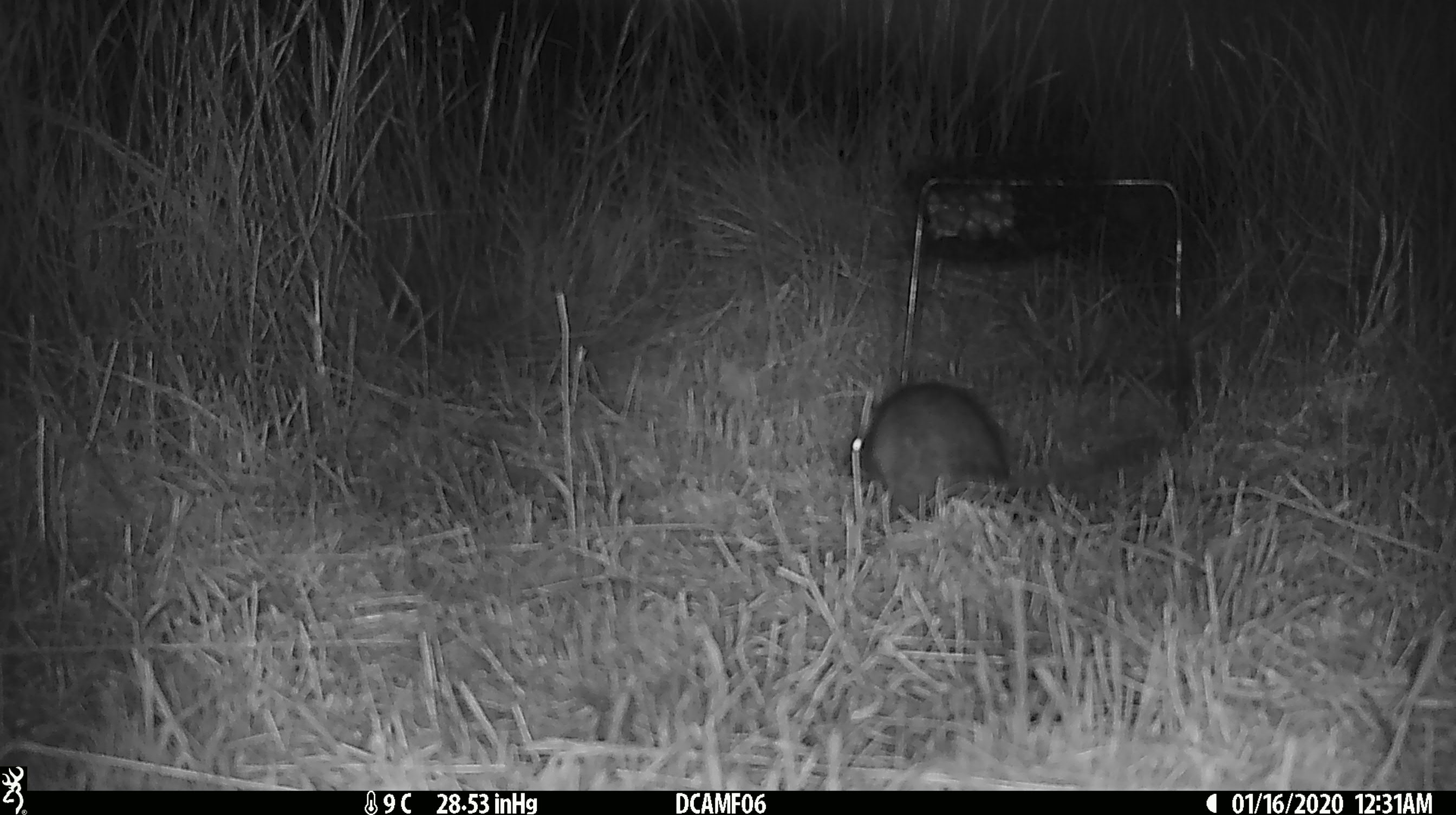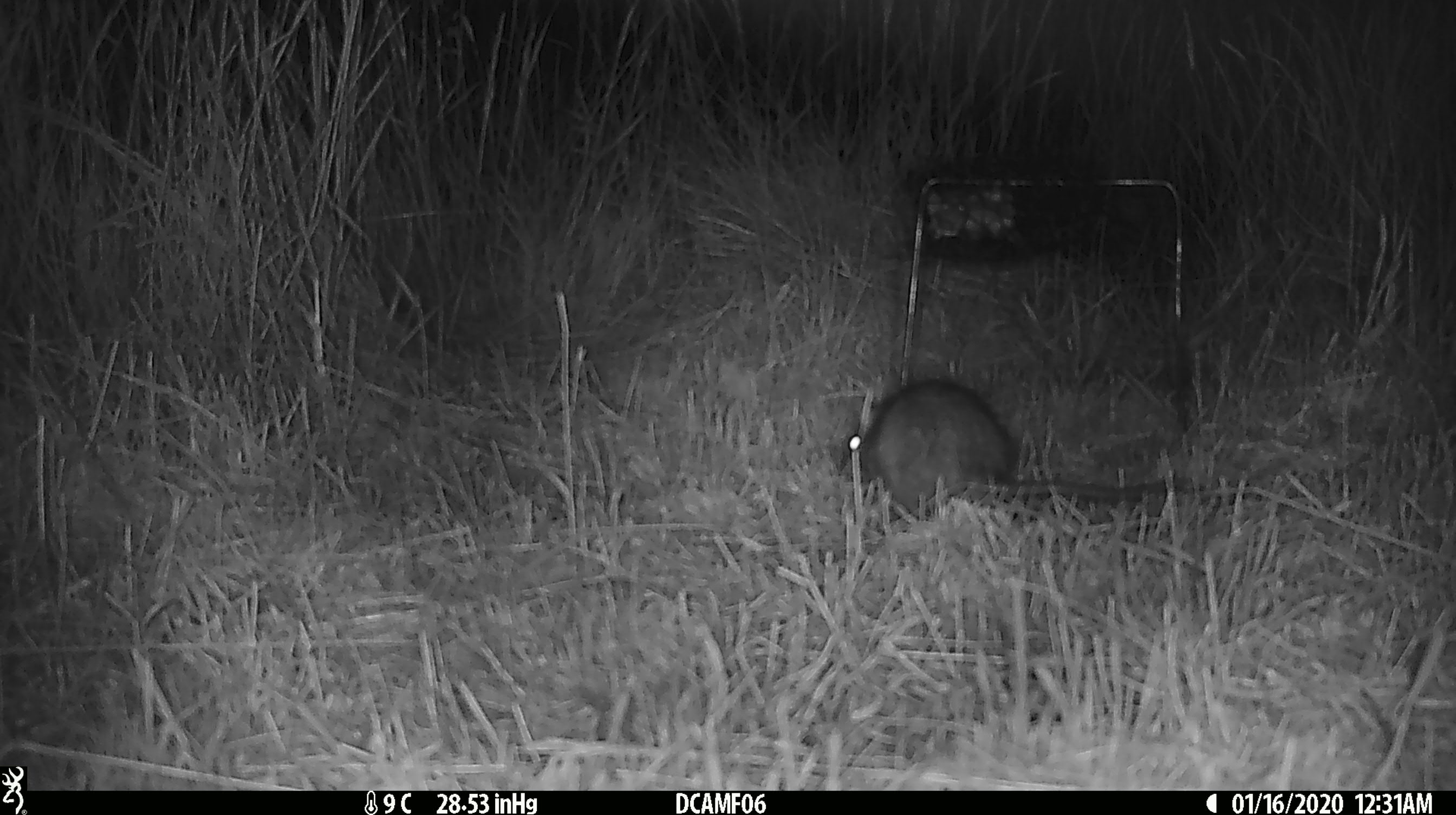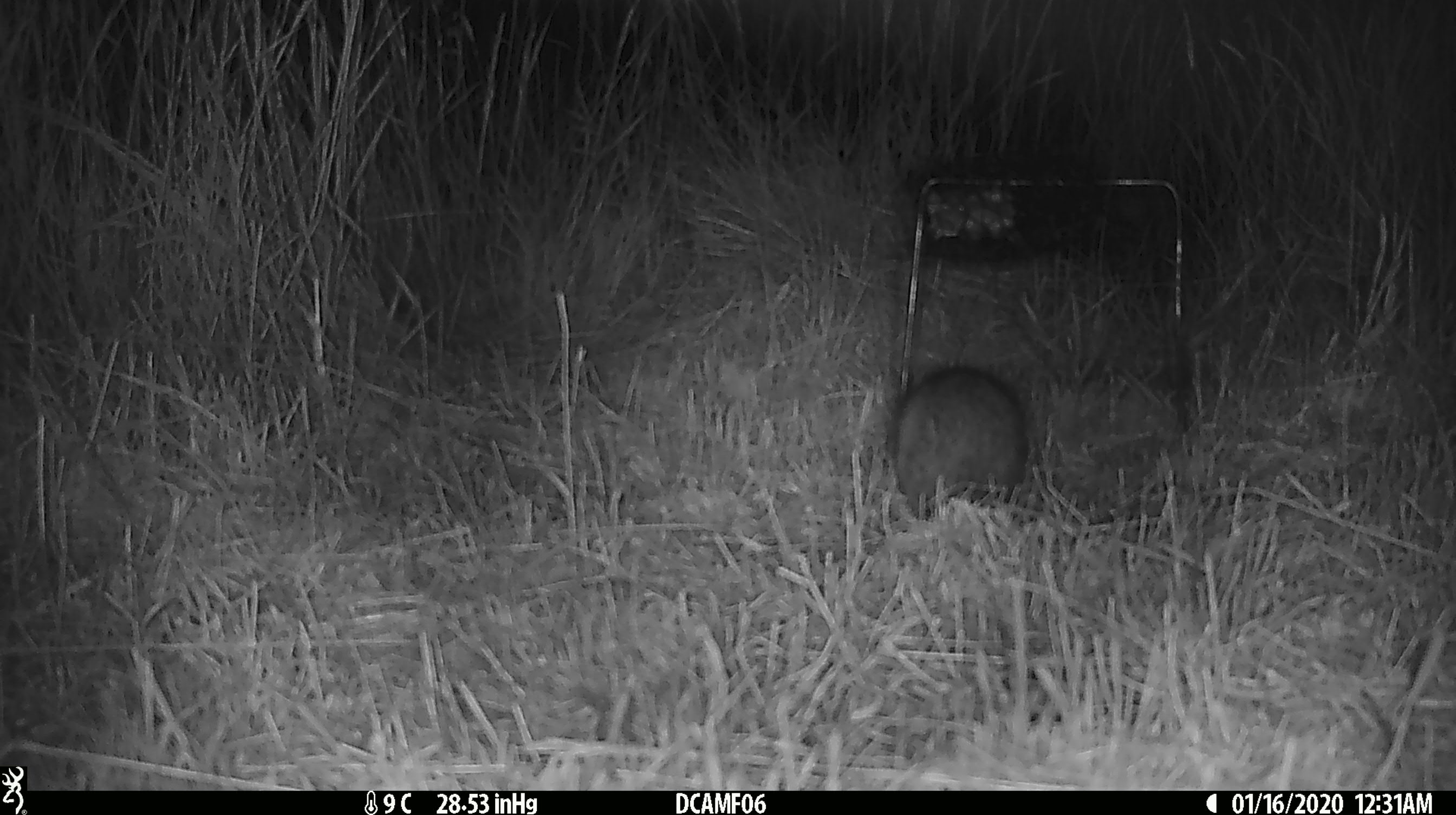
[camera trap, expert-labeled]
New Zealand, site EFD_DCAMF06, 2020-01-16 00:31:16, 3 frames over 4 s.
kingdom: Animalia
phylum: Chordata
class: Mammalia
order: Rodentia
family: Muridae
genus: Rattus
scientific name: Rattus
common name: rat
Rat (Rattus).